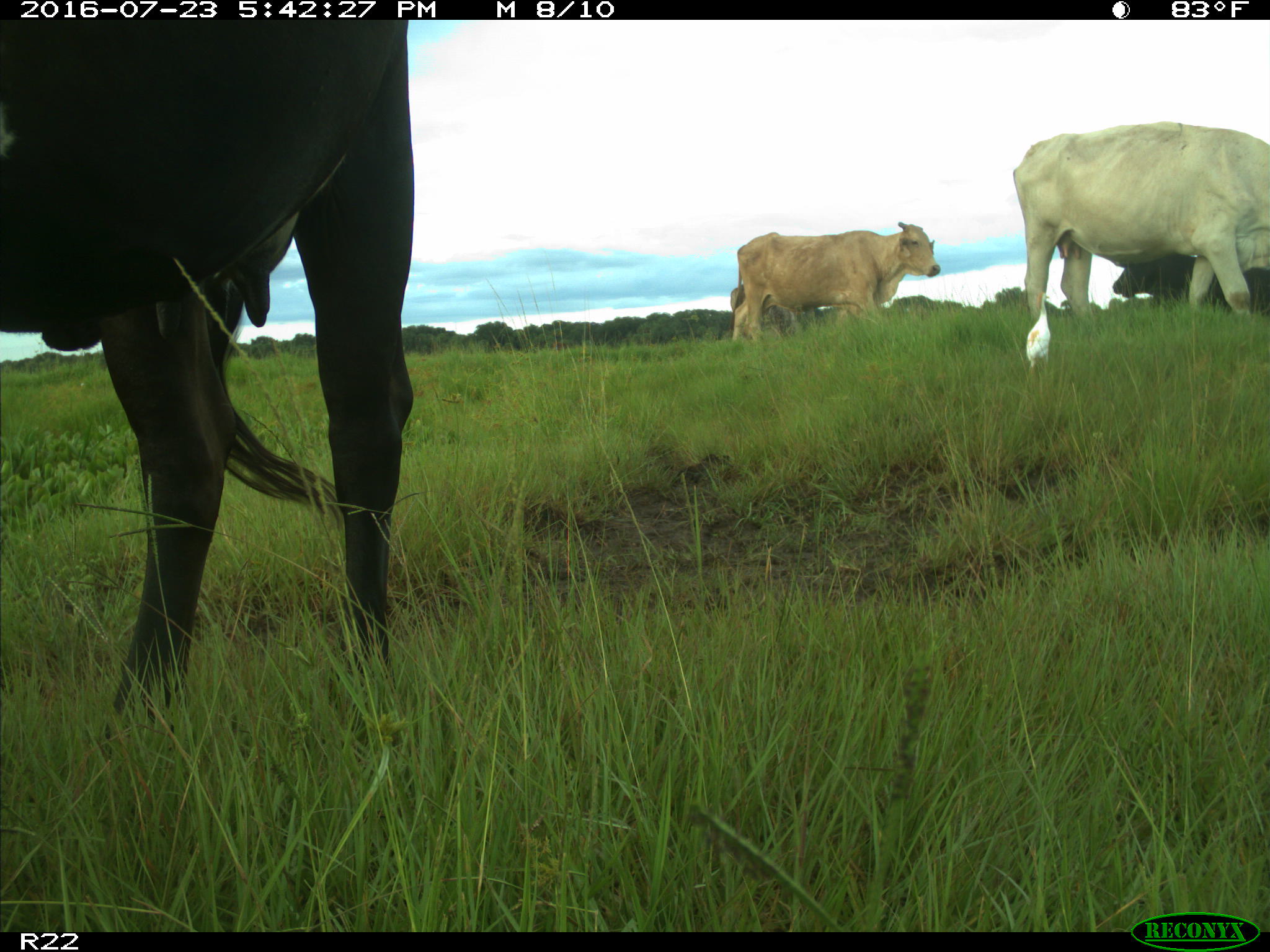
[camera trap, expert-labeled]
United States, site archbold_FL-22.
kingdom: Animalia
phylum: Chordata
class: Mammalia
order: Artiodactyla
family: Bovidae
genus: Bos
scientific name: Bos taurus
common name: domestic cow